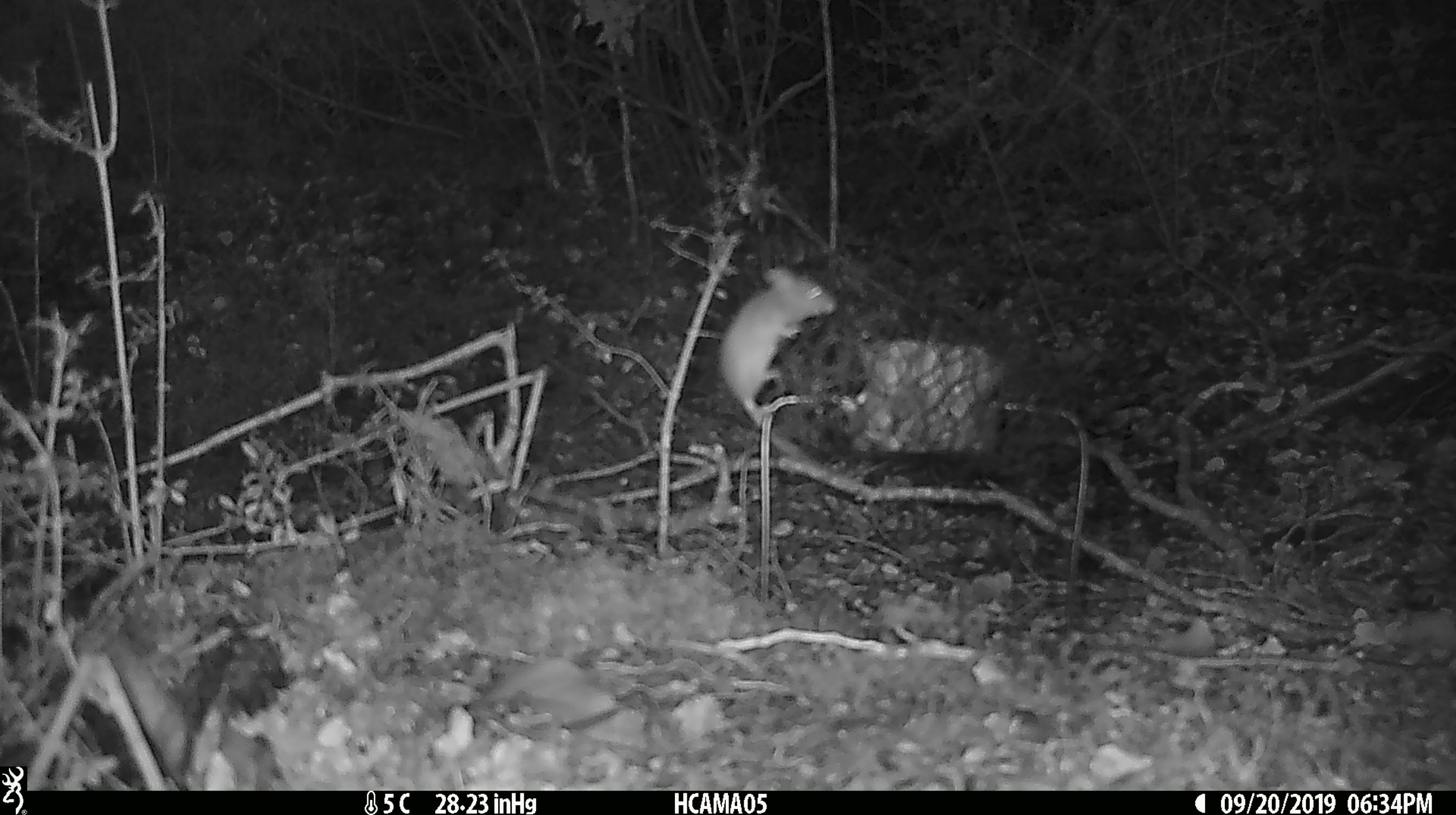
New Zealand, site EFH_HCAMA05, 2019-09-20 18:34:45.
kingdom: Animalia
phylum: Chordata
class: Mammalia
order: Rodentia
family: Muridae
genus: Mus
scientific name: Mus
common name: mouse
Mouse (Mus).